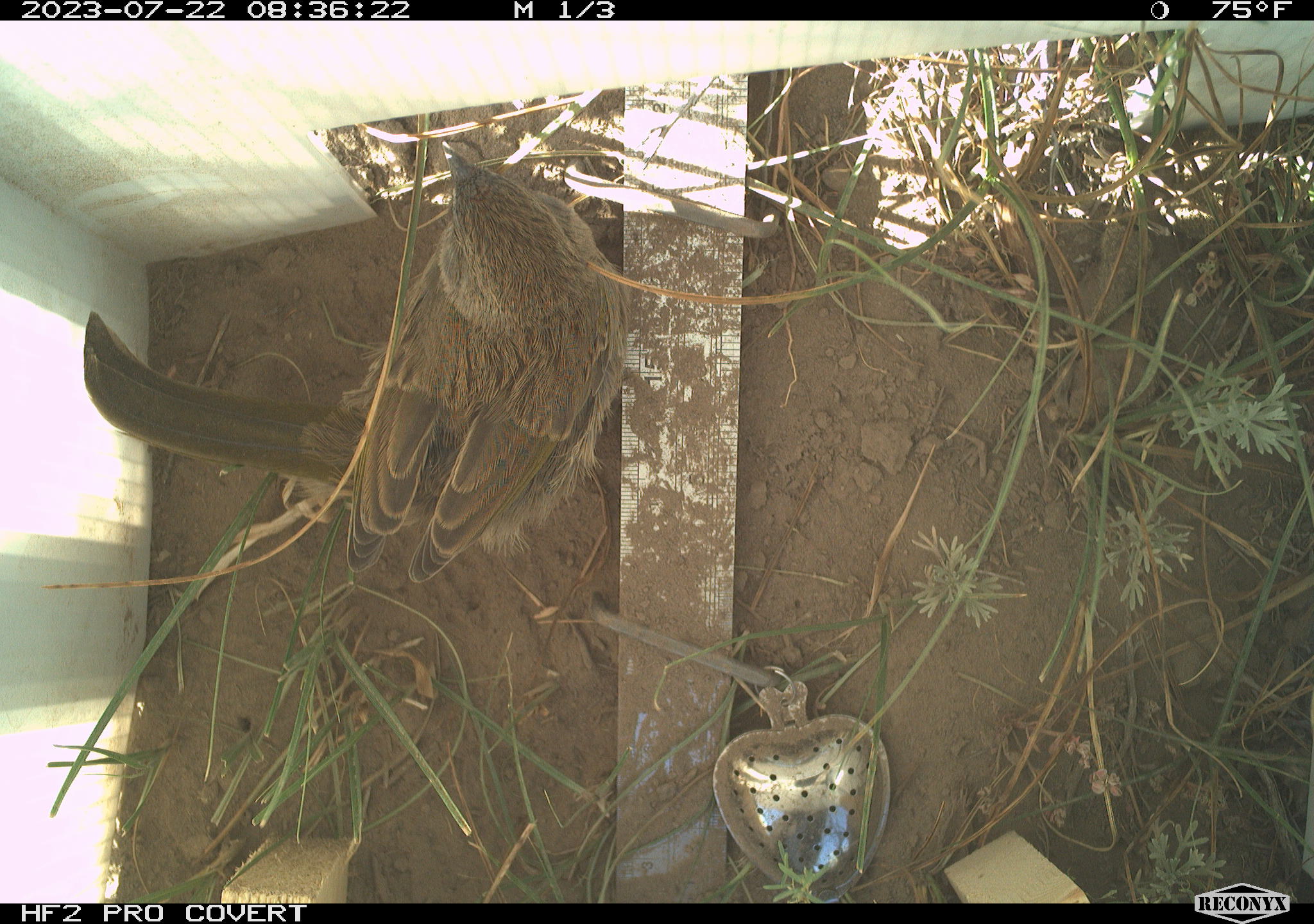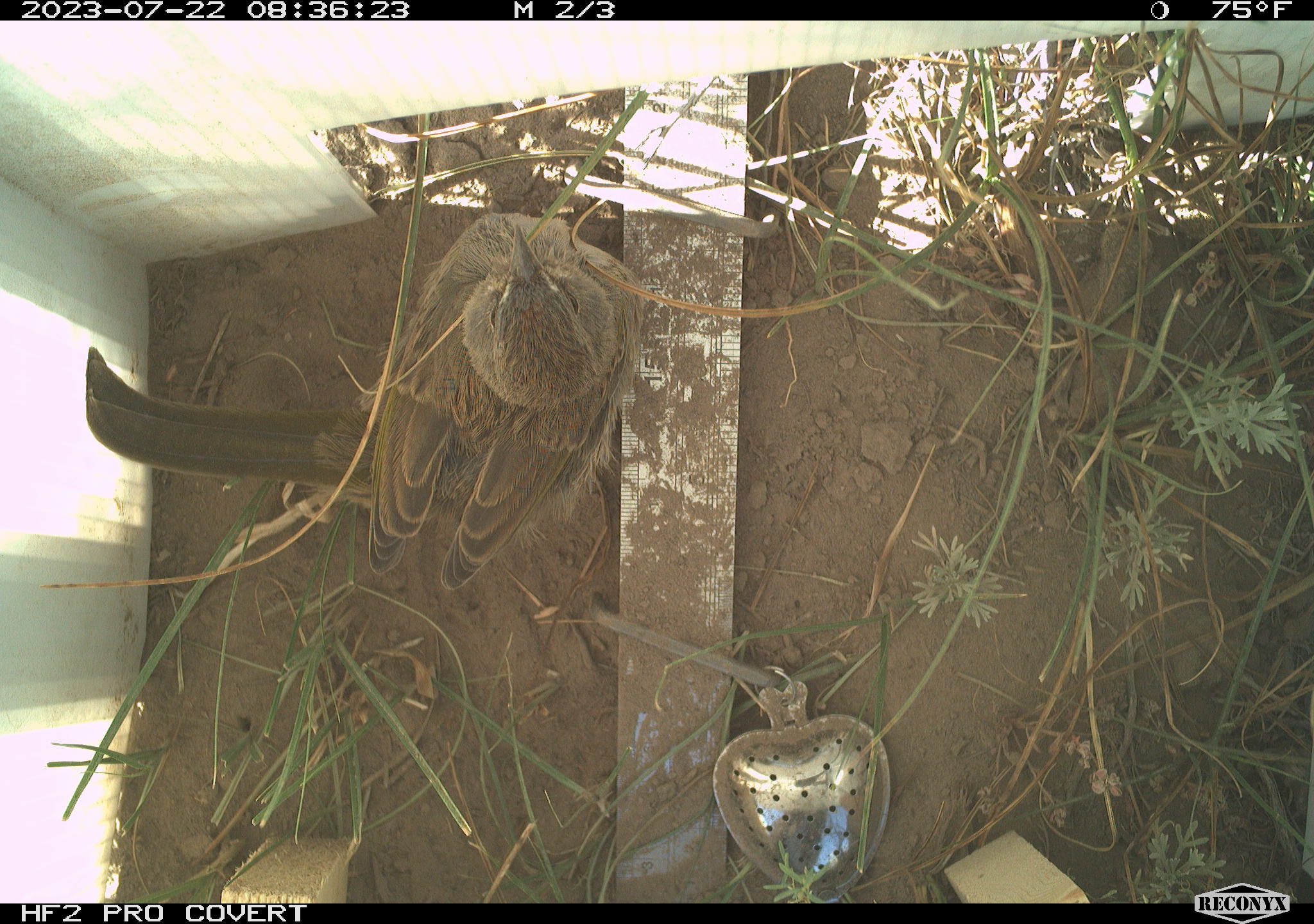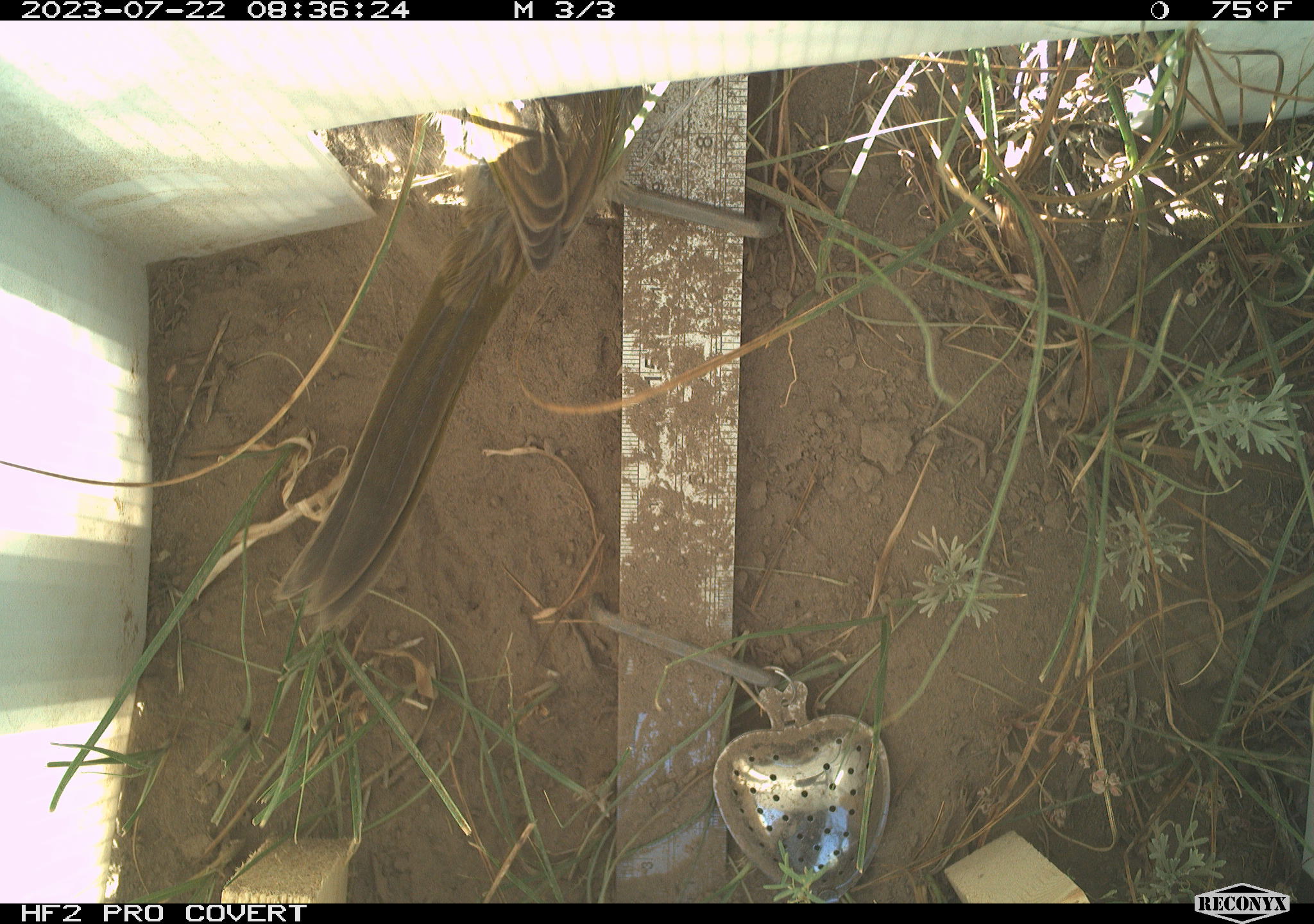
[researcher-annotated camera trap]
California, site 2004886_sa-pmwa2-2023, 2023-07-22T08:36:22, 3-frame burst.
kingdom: Animalia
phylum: Chordata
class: Aves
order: Passeriformes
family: Passerellidae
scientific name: Passerellidae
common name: new world sparrows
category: passerellidae family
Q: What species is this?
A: Passerellidae family (new world sparrows) (Passerellidae).